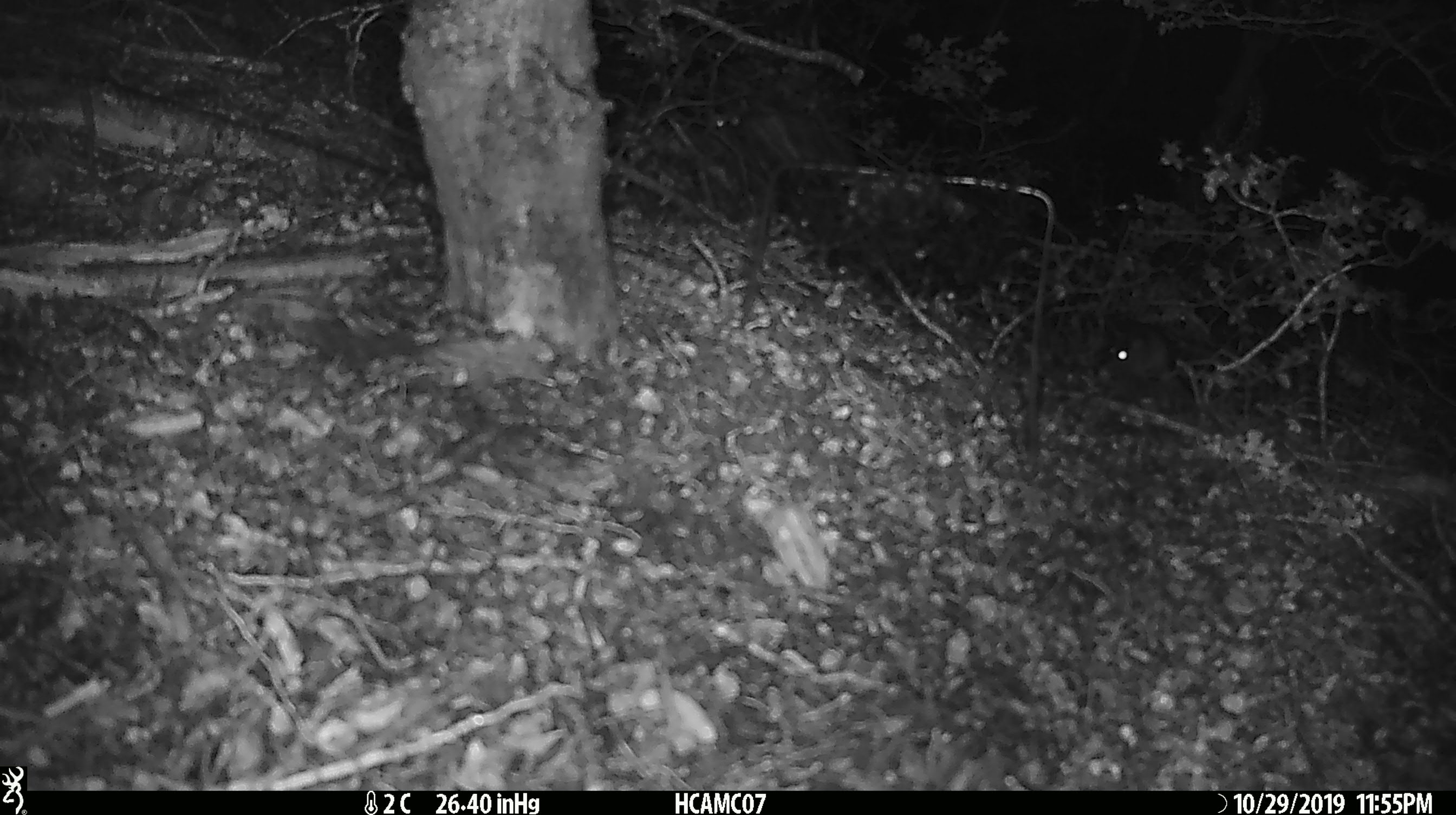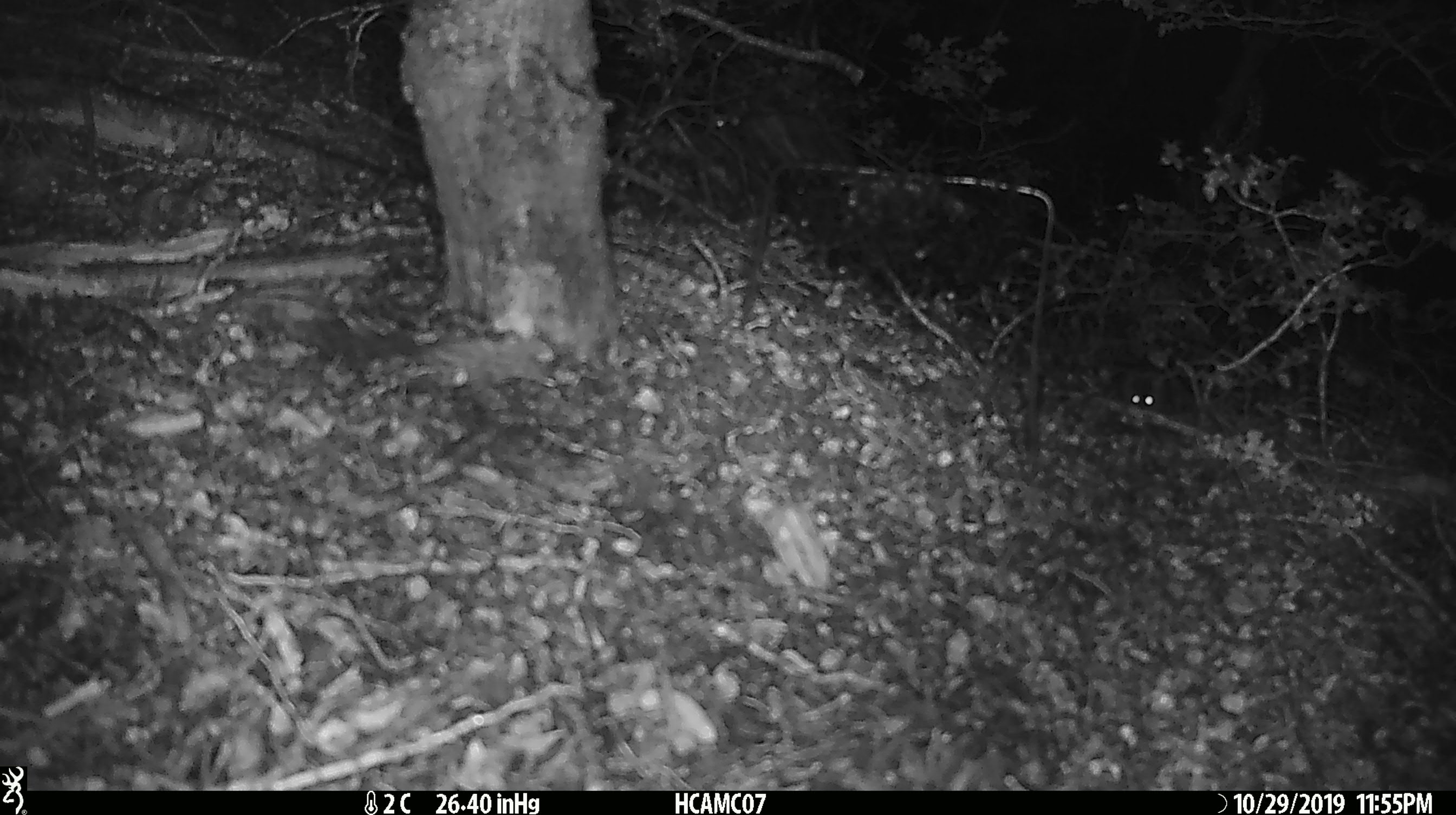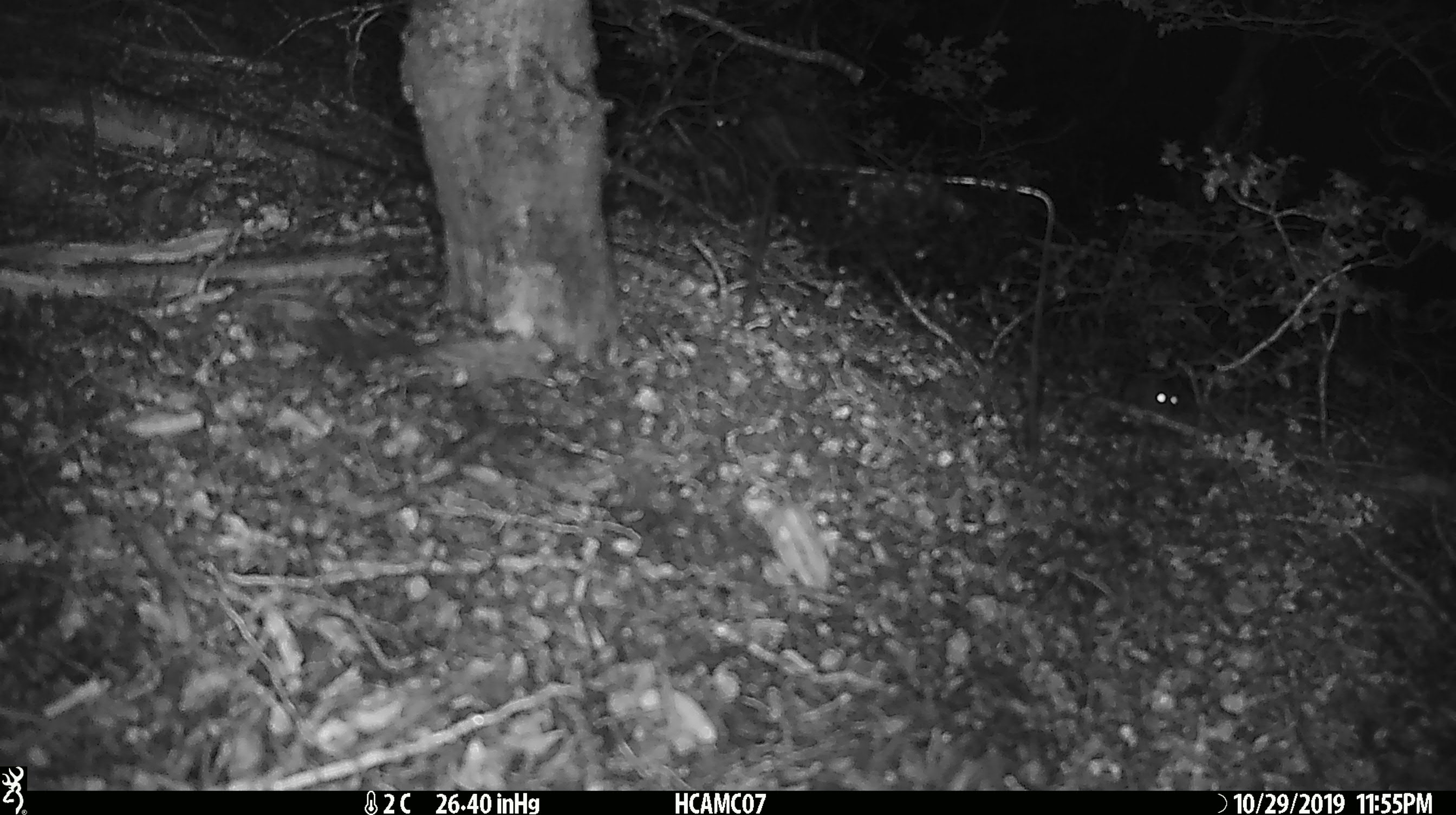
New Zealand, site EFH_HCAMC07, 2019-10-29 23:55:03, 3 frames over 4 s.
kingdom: Animalia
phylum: Chordata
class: Mammalia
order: Rodentia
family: Muridae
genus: Mus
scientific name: Mus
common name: mouse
Mouse (Mus).